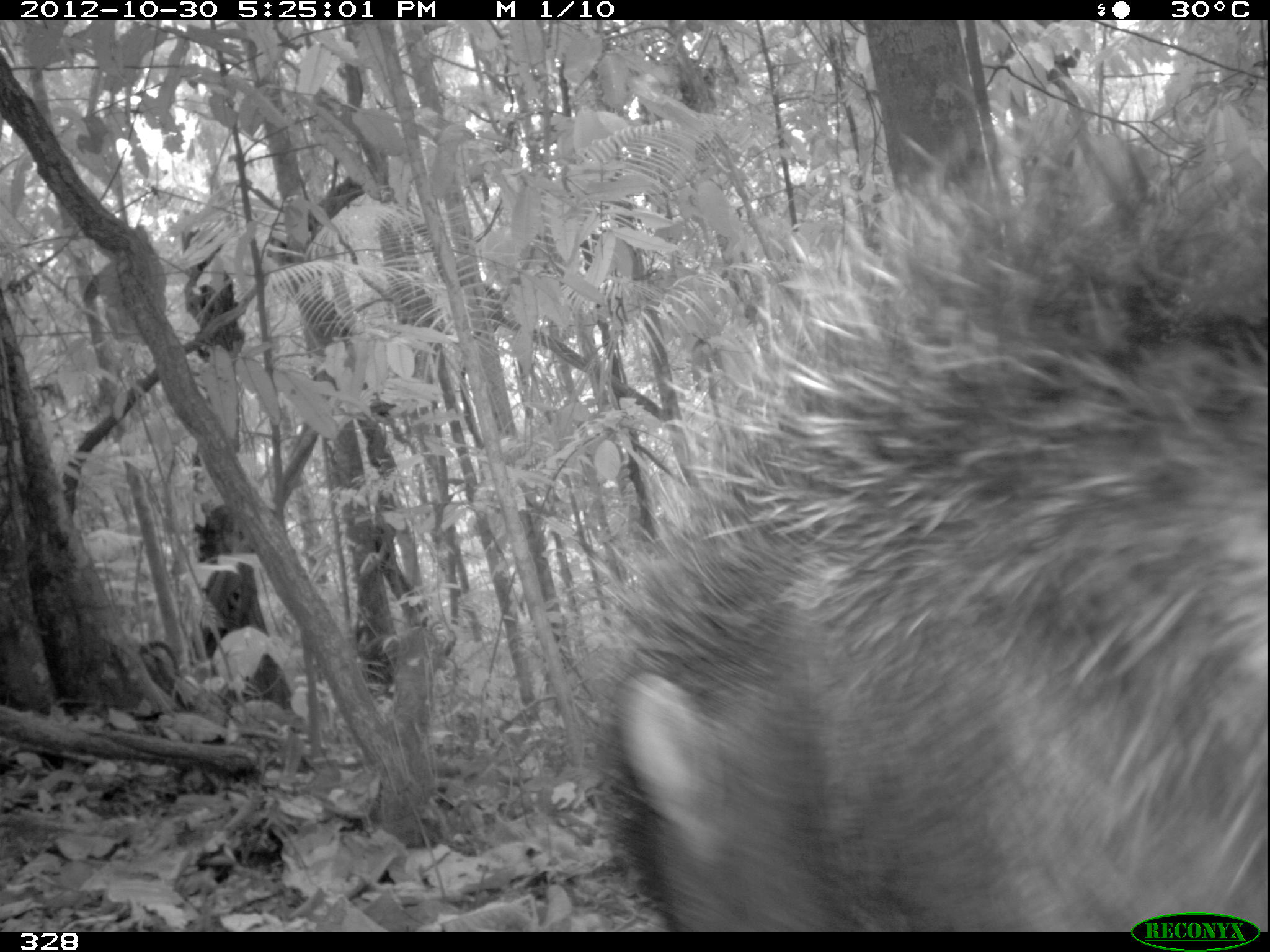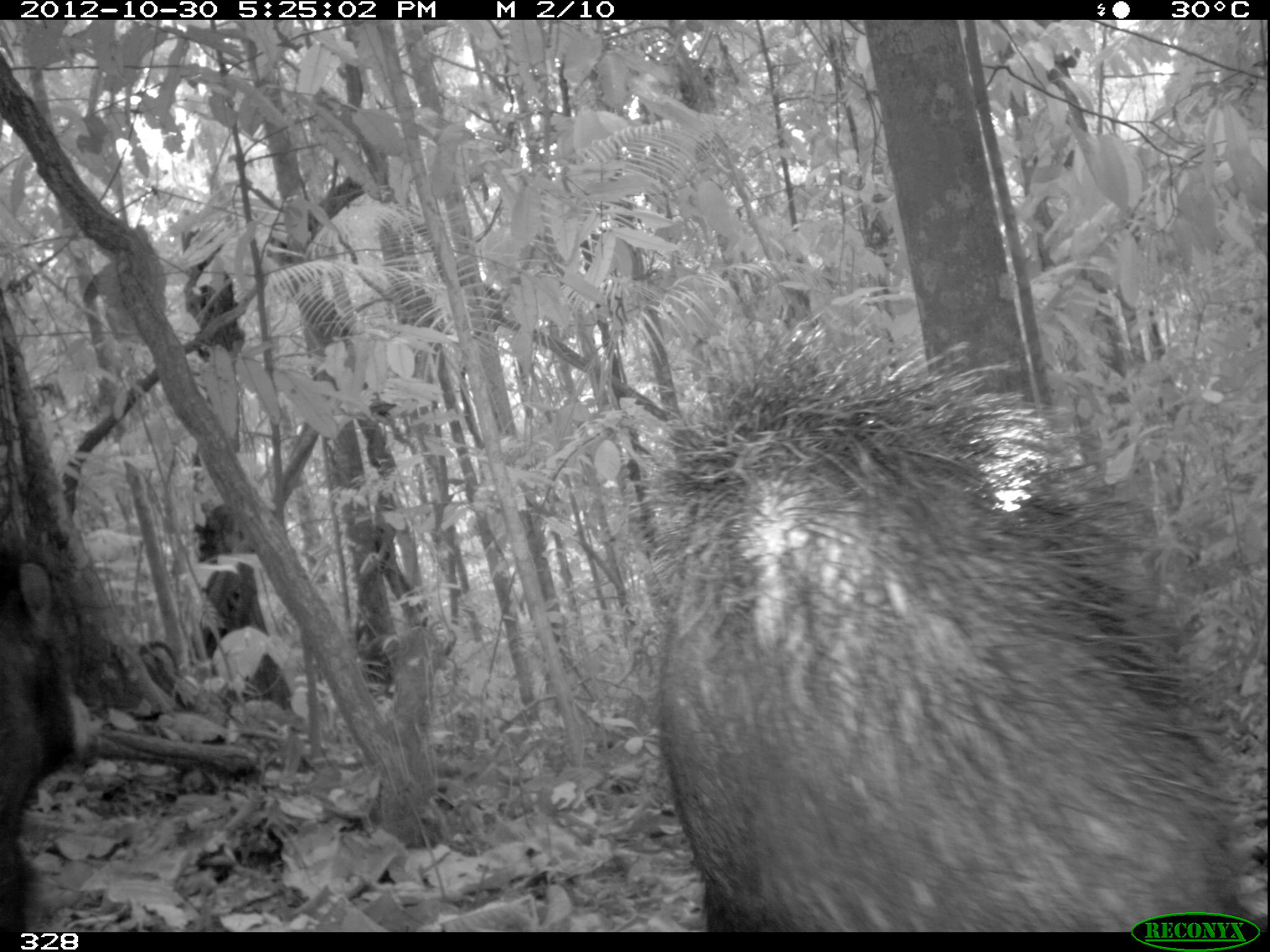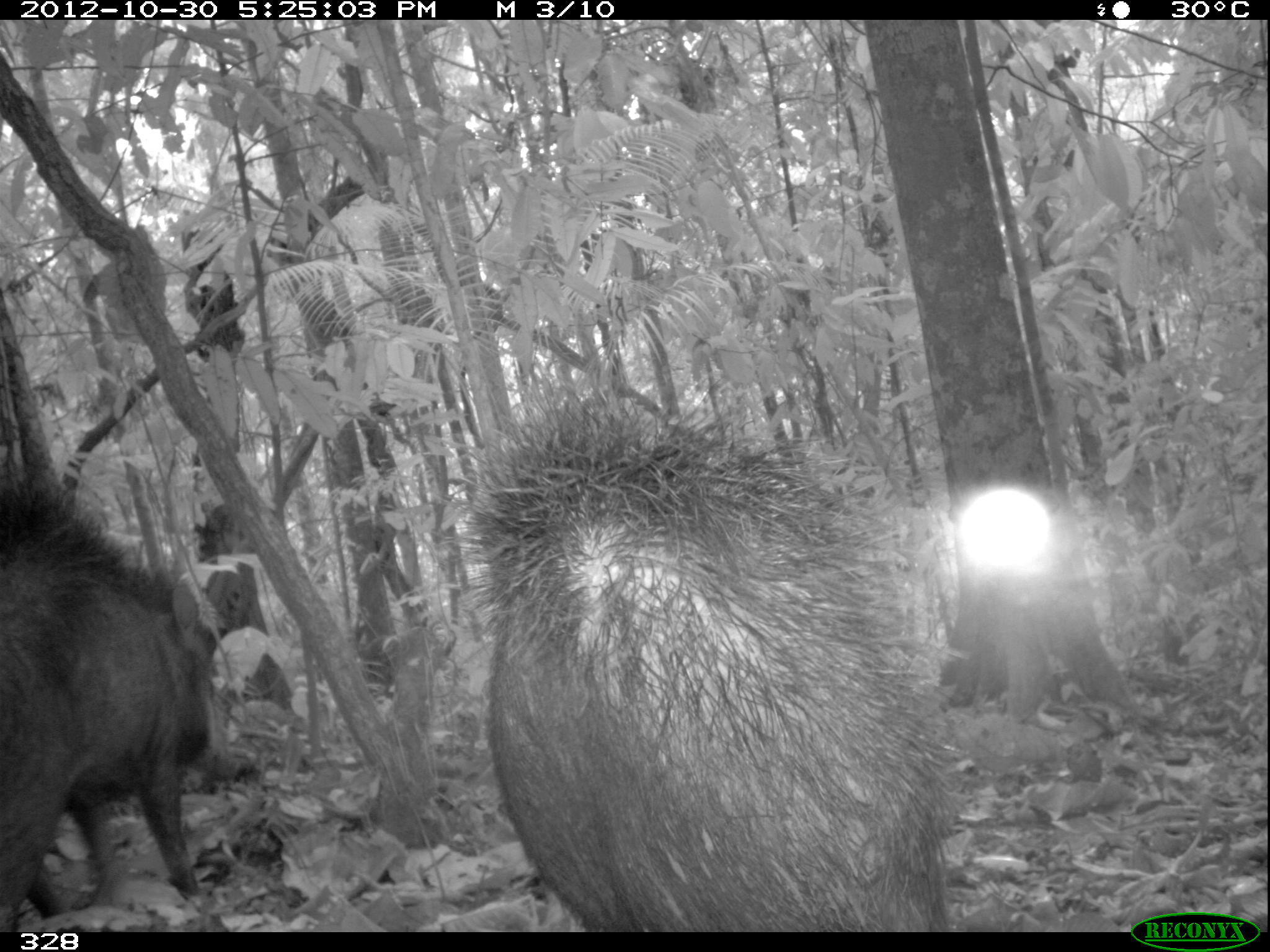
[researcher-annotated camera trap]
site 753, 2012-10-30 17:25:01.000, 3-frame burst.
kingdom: Animalia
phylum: Chordata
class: Mammalia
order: Artiodactyla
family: Tayassuidae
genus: Tayassu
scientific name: Tayassu pecari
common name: white-lipped peccary